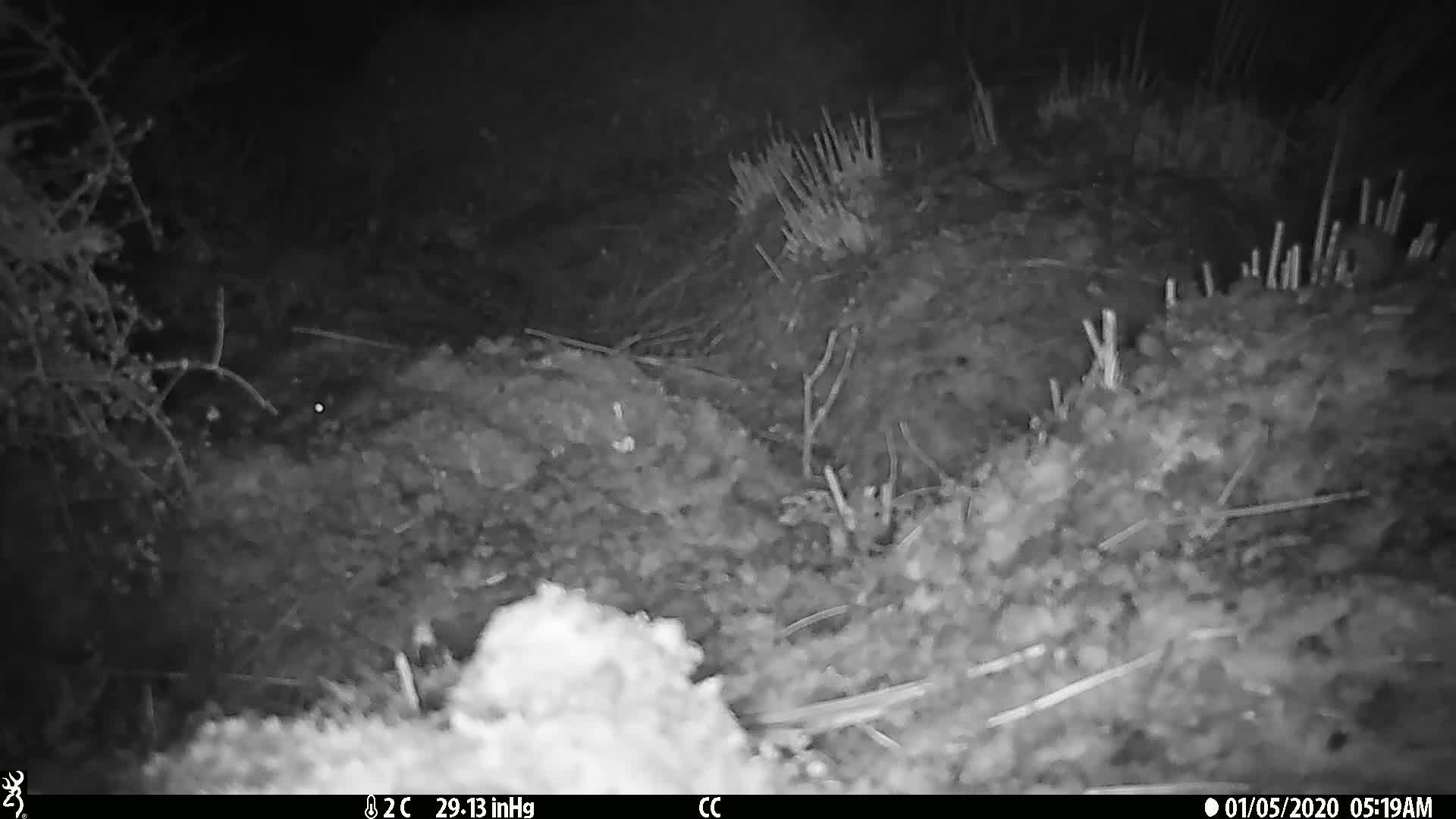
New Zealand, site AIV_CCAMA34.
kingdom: Animalia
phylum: Chordata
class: Mammalia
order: Rodentia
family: Muridae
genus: Mus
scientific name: Mus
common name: mouse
Mouse (Mus).